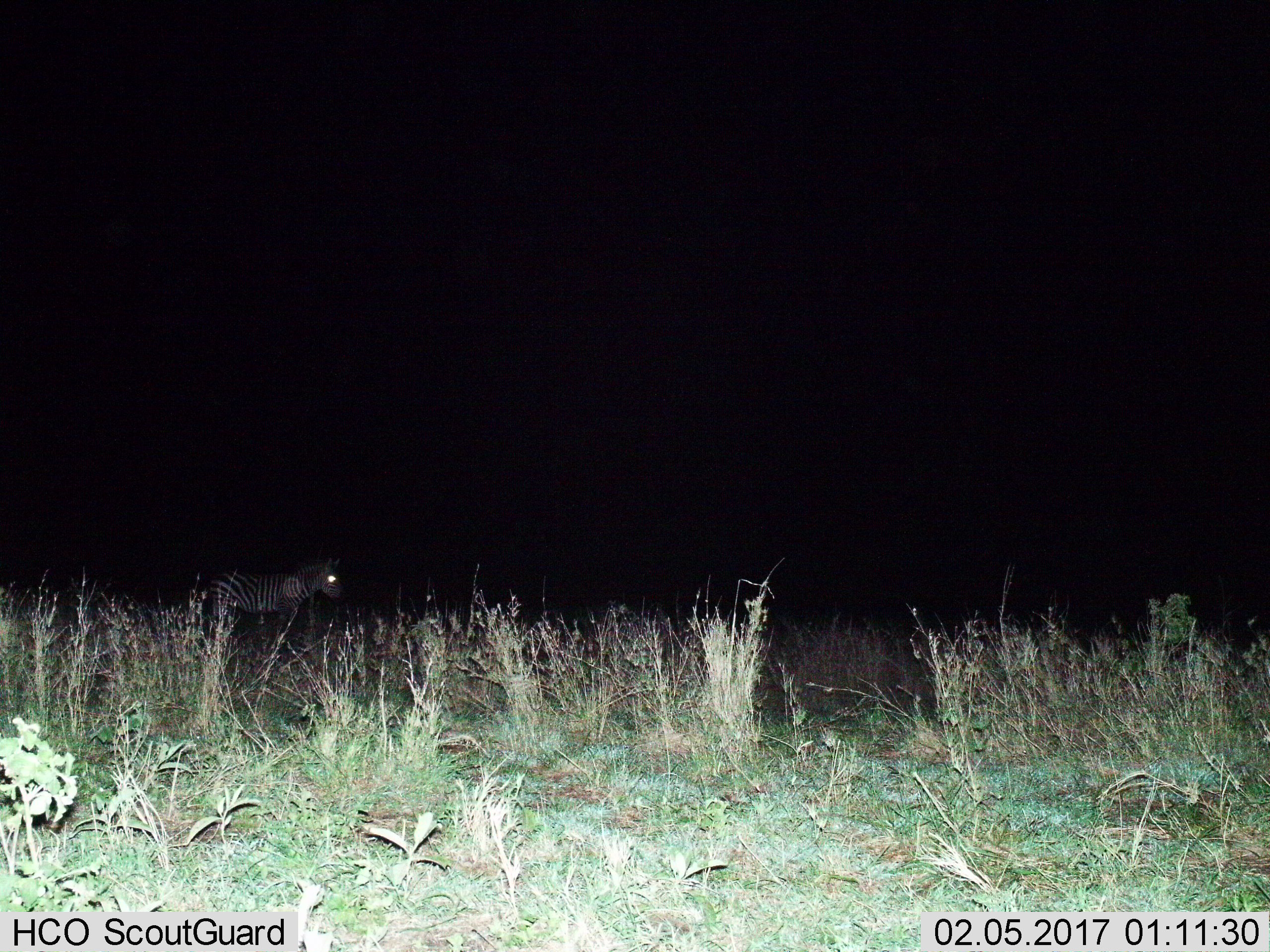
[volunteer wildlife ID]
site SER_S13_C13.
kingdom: Animalia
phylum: Chordata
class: Mammalia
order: Perissodactyla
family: Equidae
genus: Equus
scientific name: Equus quagga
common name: plains zebra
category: zebraplains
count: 1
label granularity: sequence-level